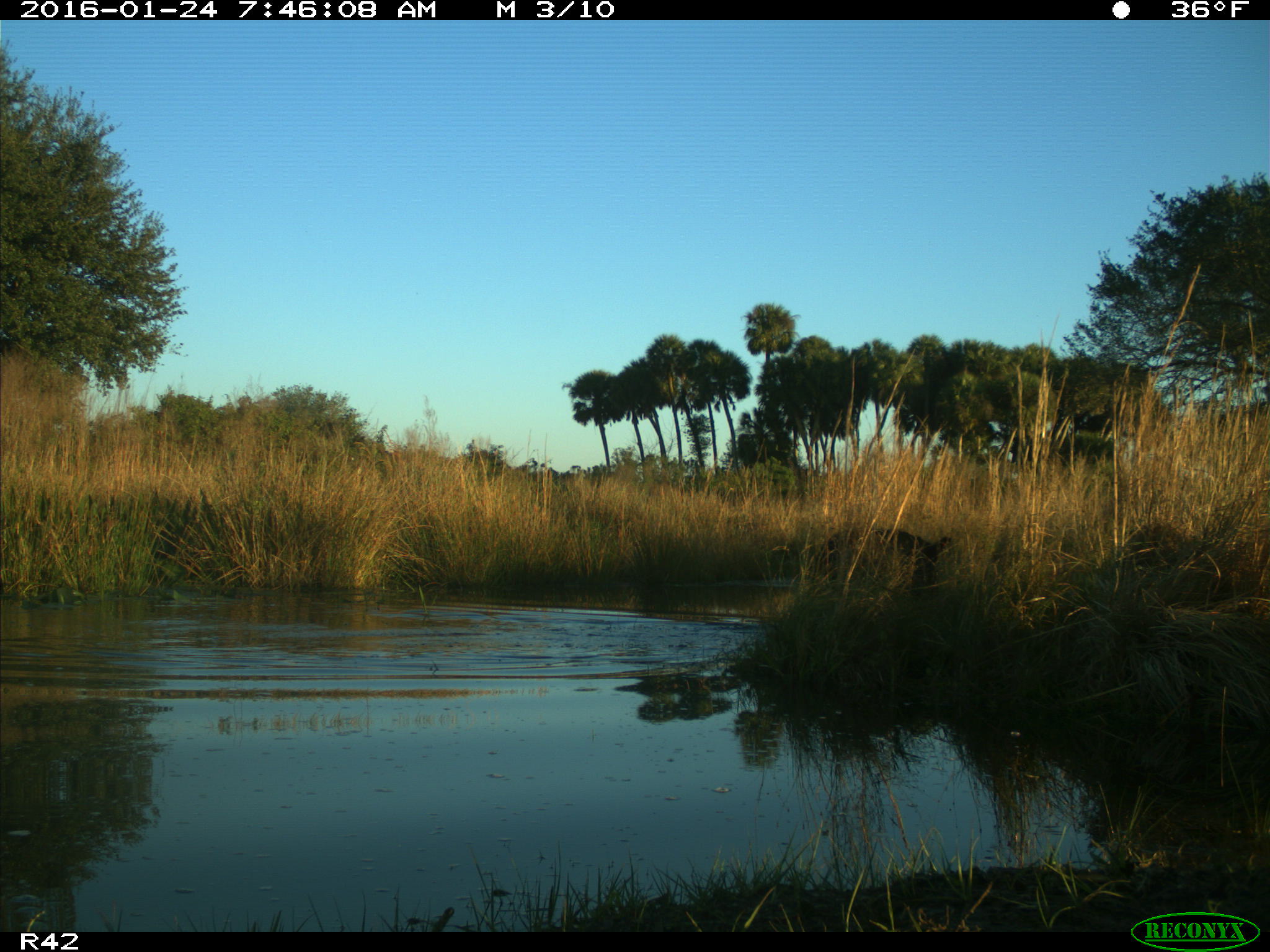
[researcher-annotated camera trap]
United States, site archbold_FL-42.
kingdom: Animalia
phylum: Chordata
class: Mammalia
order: Artiodactyla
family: Suidae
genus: Sus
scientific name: Sus scrofa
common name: wild boar